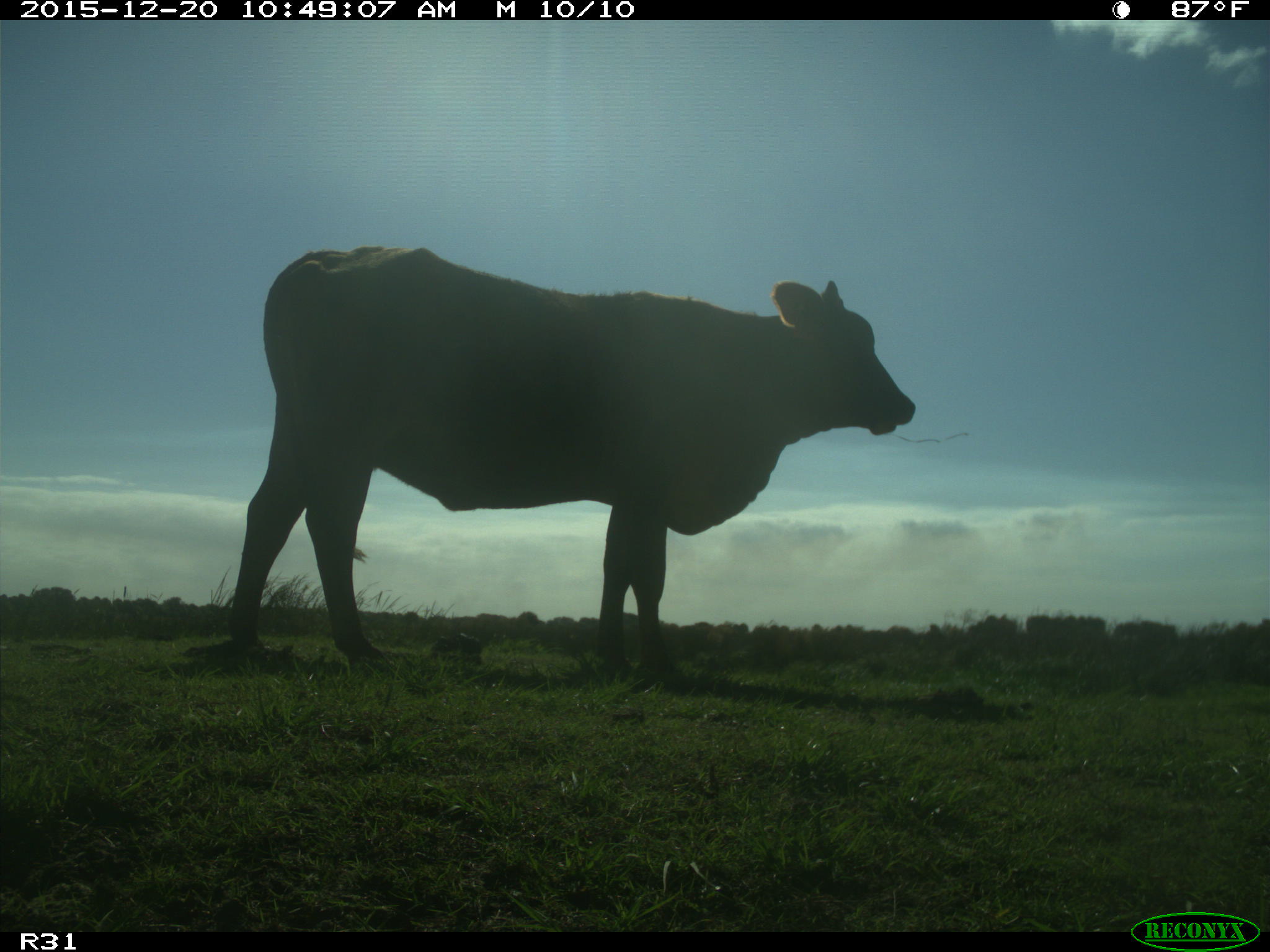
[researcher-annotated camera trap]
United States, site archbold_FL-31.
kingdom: Animalia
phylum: Chordata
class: Mammalia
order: Artiodactyla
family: Bovidae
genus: Bos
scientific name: Bos taurus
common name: domestic cow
Bos taurus (domestic cow).